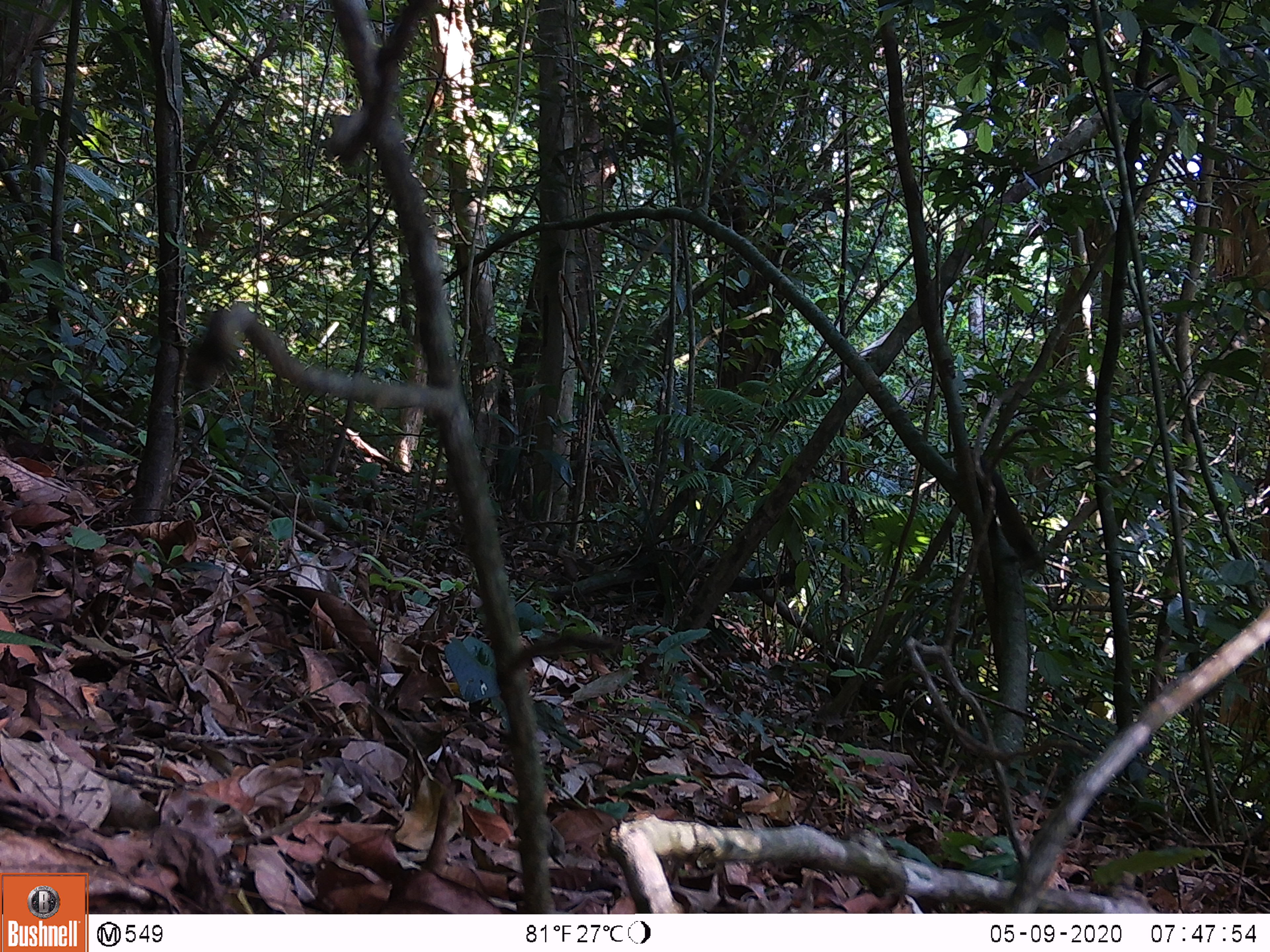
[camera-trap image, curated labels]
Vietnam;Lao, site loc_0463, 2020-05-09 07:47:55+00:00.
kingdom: Animalia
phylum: Chordata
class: Mammalia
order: Rodentia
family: Sciuridae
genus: Callosciurus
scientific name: Callosciurus erythraeus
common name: pallas's squirrel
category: pallass squirrel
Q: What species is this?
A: Pallass squirrel (pallas's squirrel) (Callosciurus erythraeus).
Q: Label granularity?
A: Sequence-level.